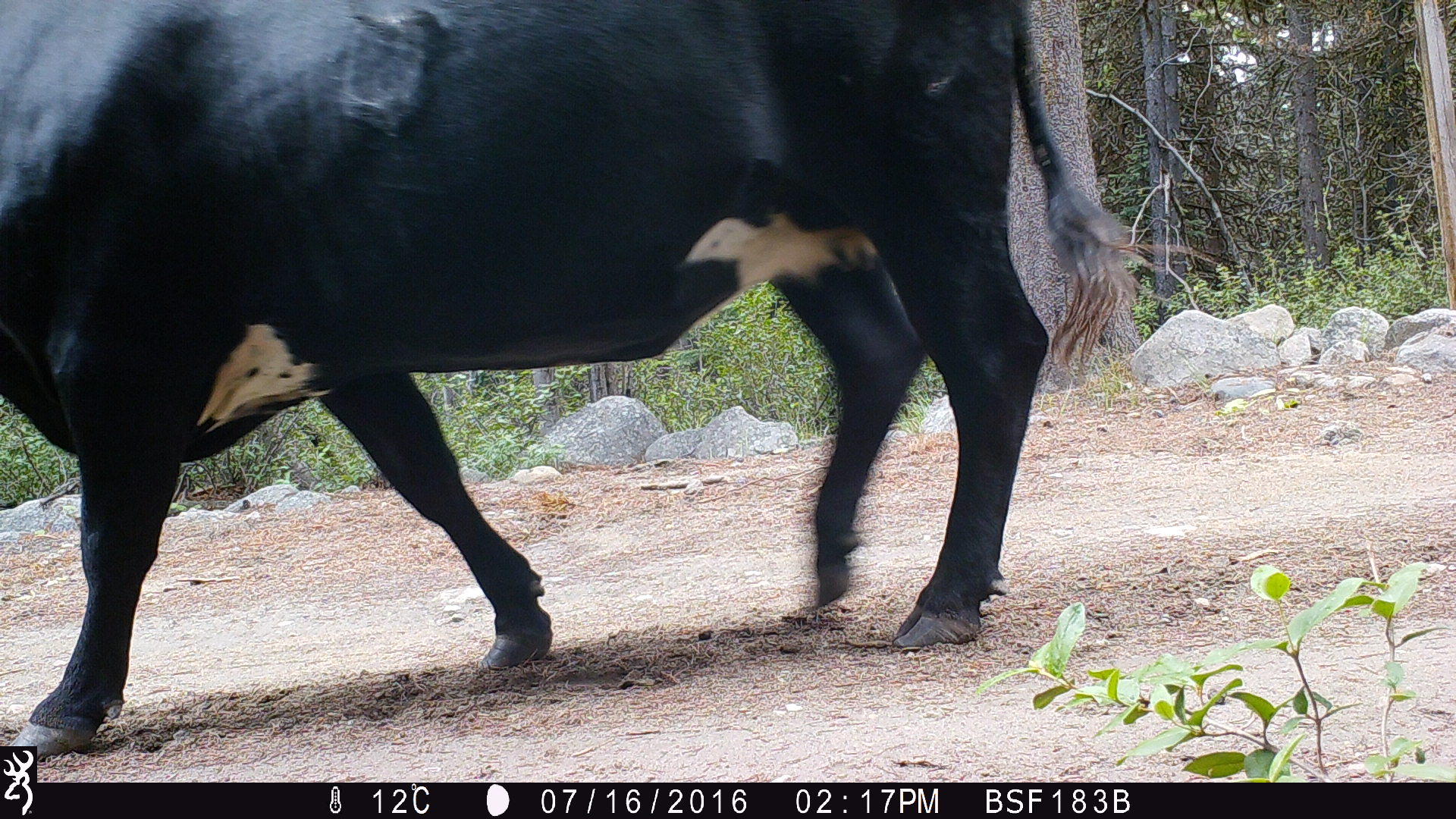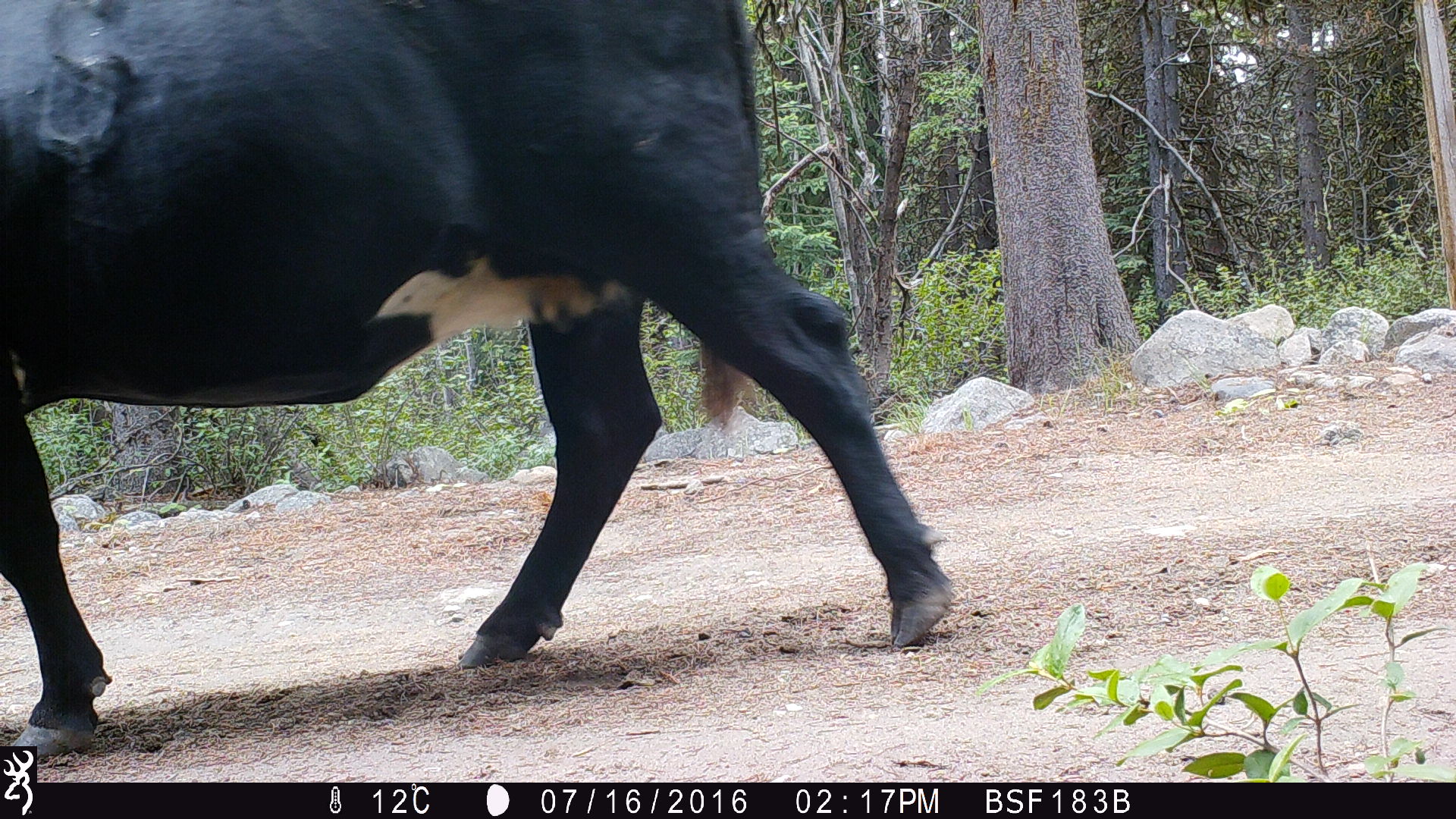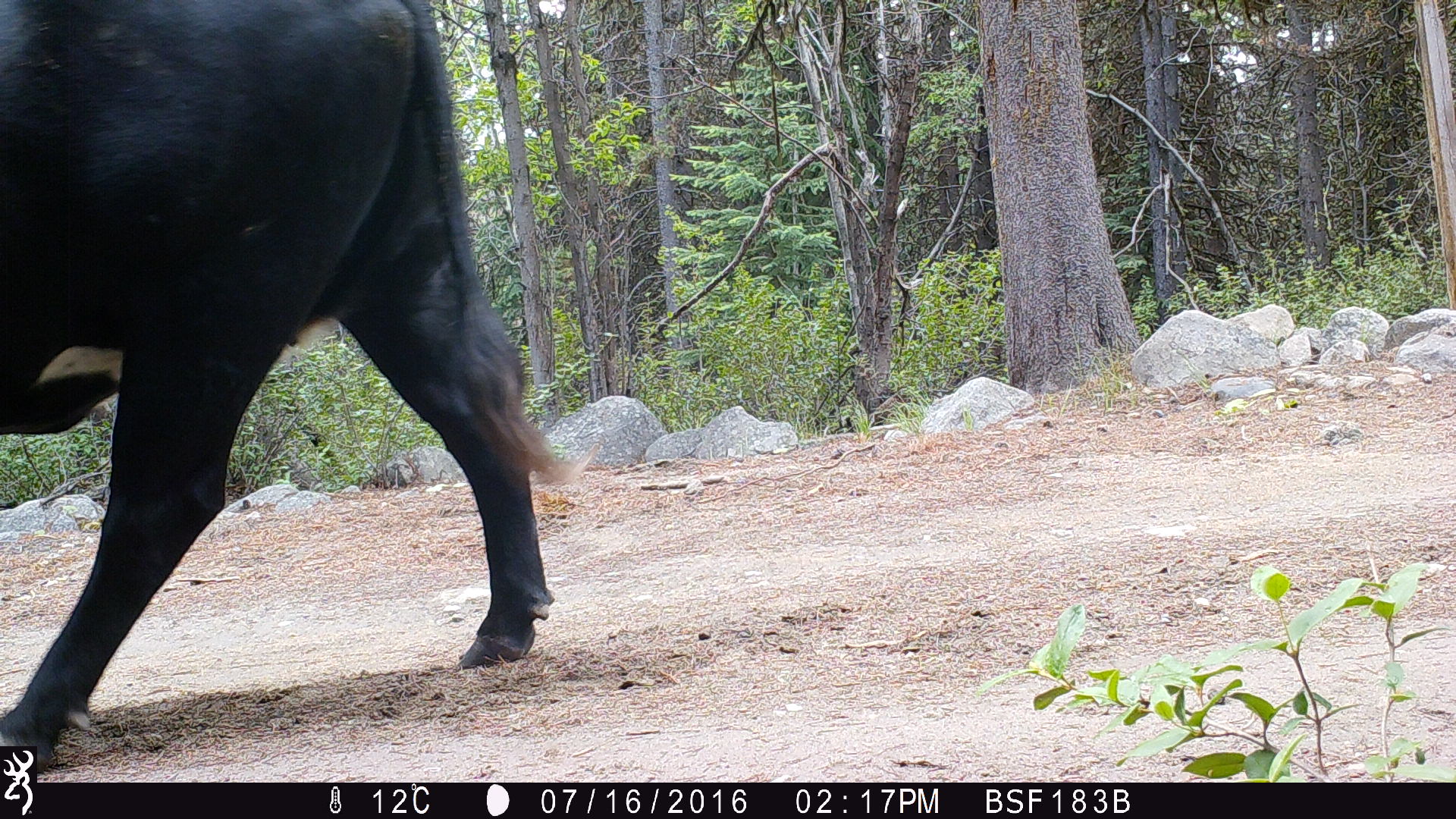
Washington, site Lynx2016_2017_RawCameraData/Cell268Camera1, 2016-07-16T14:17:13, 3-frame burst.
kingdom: Animalia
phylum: Chordata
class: Mammalia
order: Artiodactyla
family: Bovidae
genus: Bos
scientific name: Bos taurus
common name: domestic cattle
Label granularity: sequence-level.